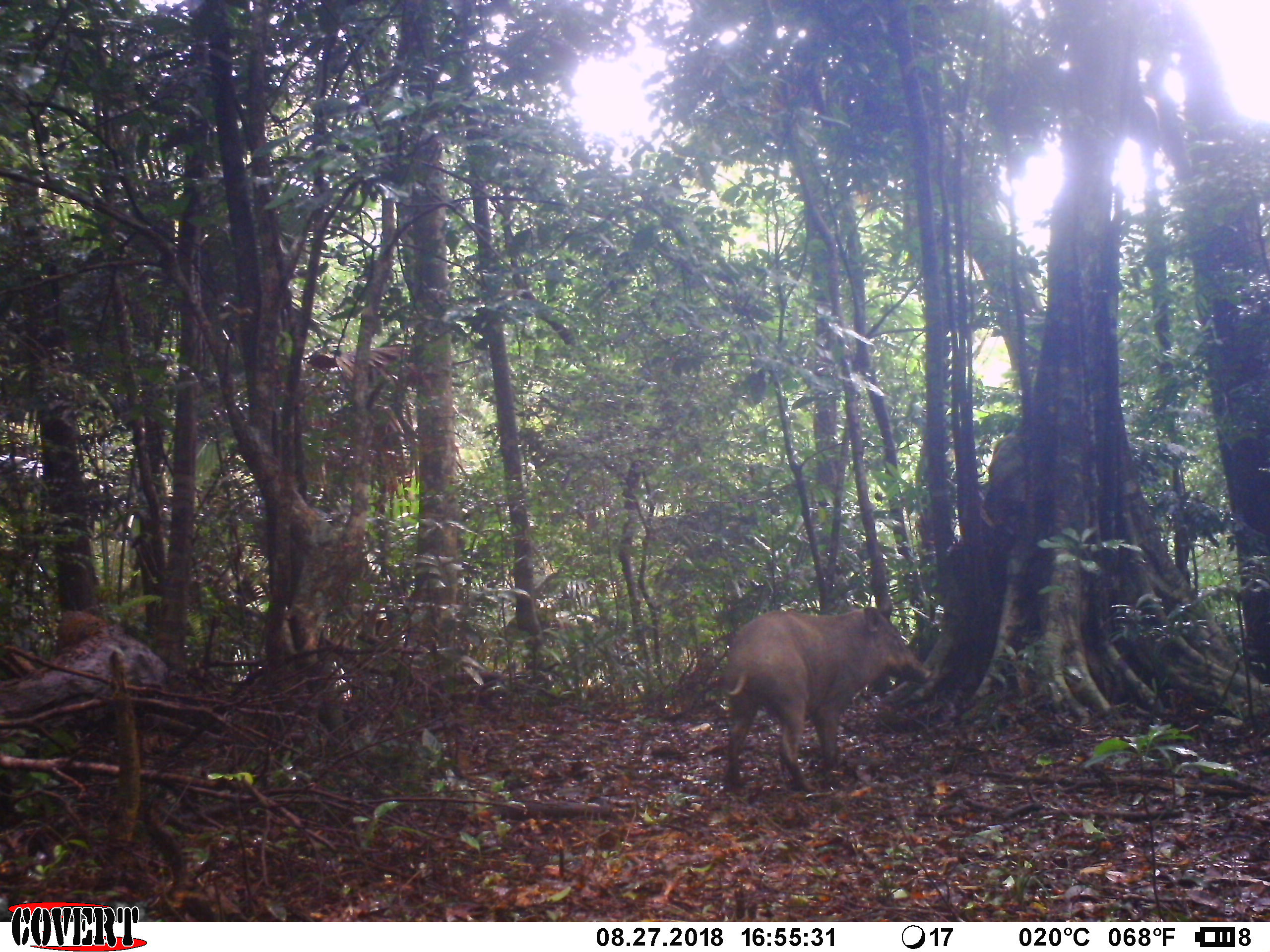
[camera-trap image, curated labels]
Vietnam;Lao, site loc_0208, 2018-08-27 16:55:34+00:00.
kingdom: Animalia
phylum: Chordata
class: Mammalia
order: Artiodactyla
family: Suidae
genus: Sus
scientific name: Sus scrofa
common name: eurasian wild pig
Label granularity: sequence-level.